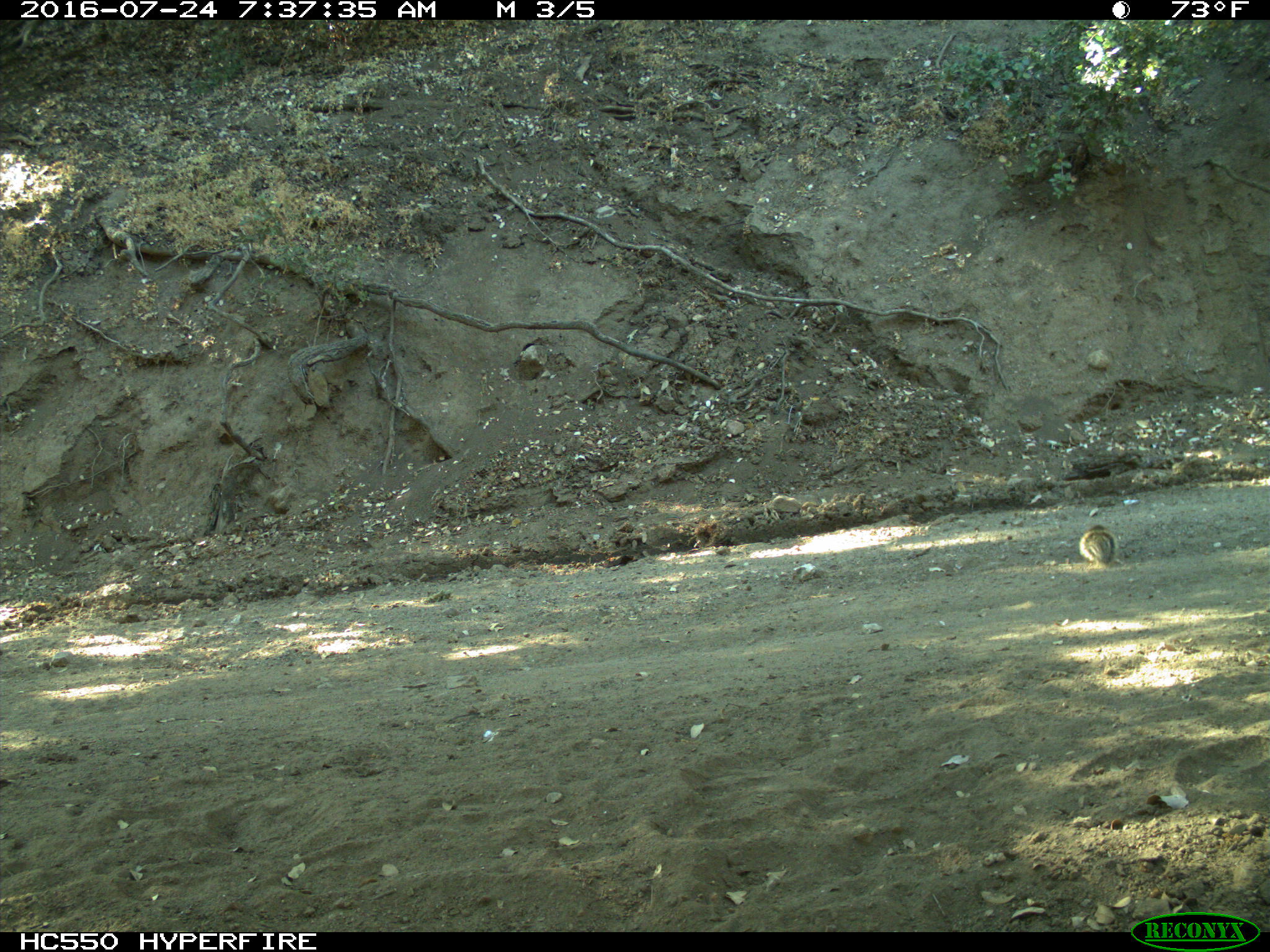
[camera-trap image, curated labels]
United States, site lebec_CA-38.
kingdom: Animalia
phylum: Chordata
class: Mammalia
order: Rodentia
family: Sciuridae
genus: Otospermophilus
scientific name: Otospermophilus beecheyi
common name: california ground squirrel